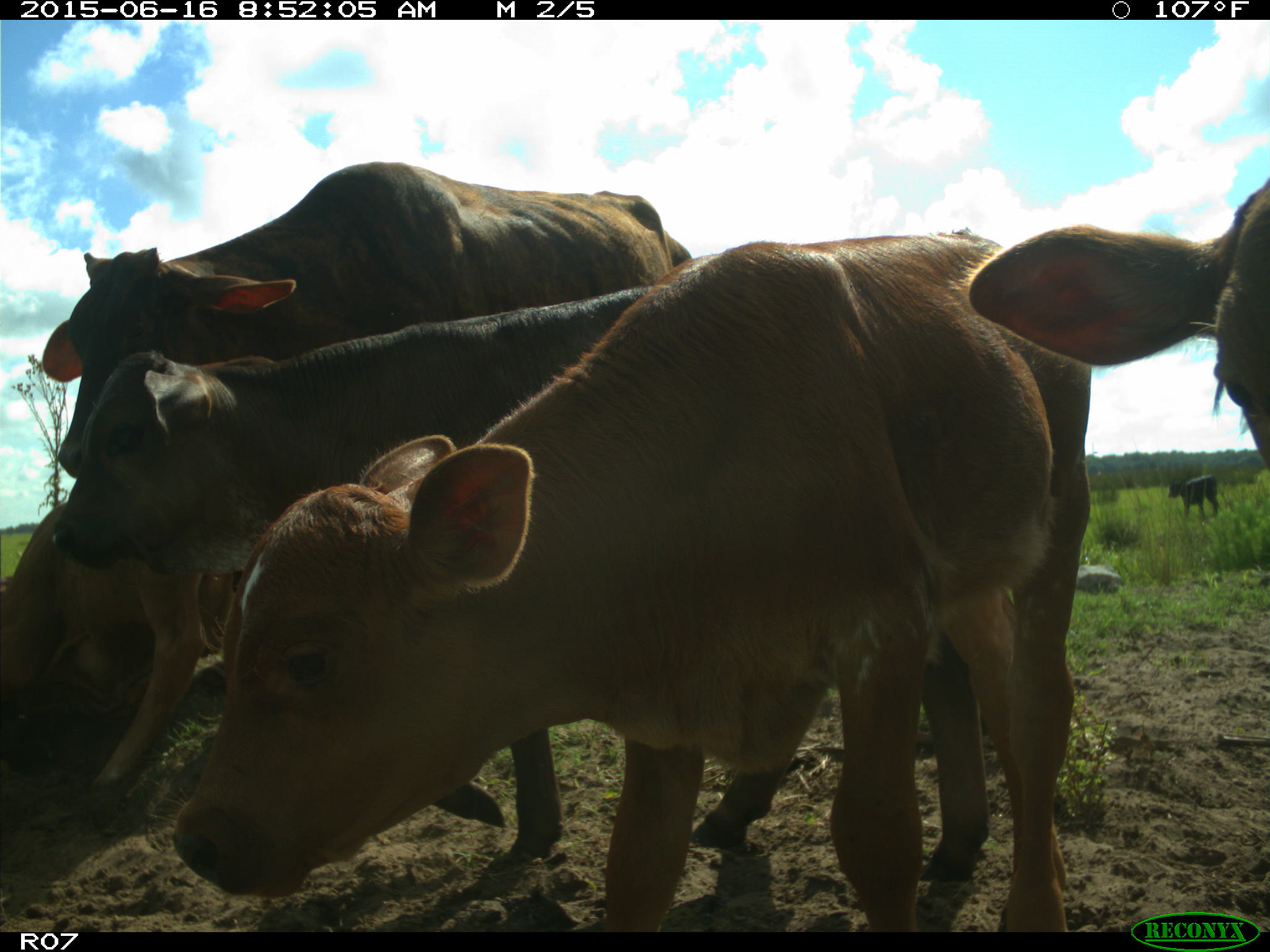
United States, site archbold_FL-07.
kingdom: Animalia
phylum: Chordata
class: Mammalia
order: Artiodactyla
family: Bovidae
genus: Bos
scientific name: Bos taurus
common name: domestic cow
Bos taurus (domestic cow).